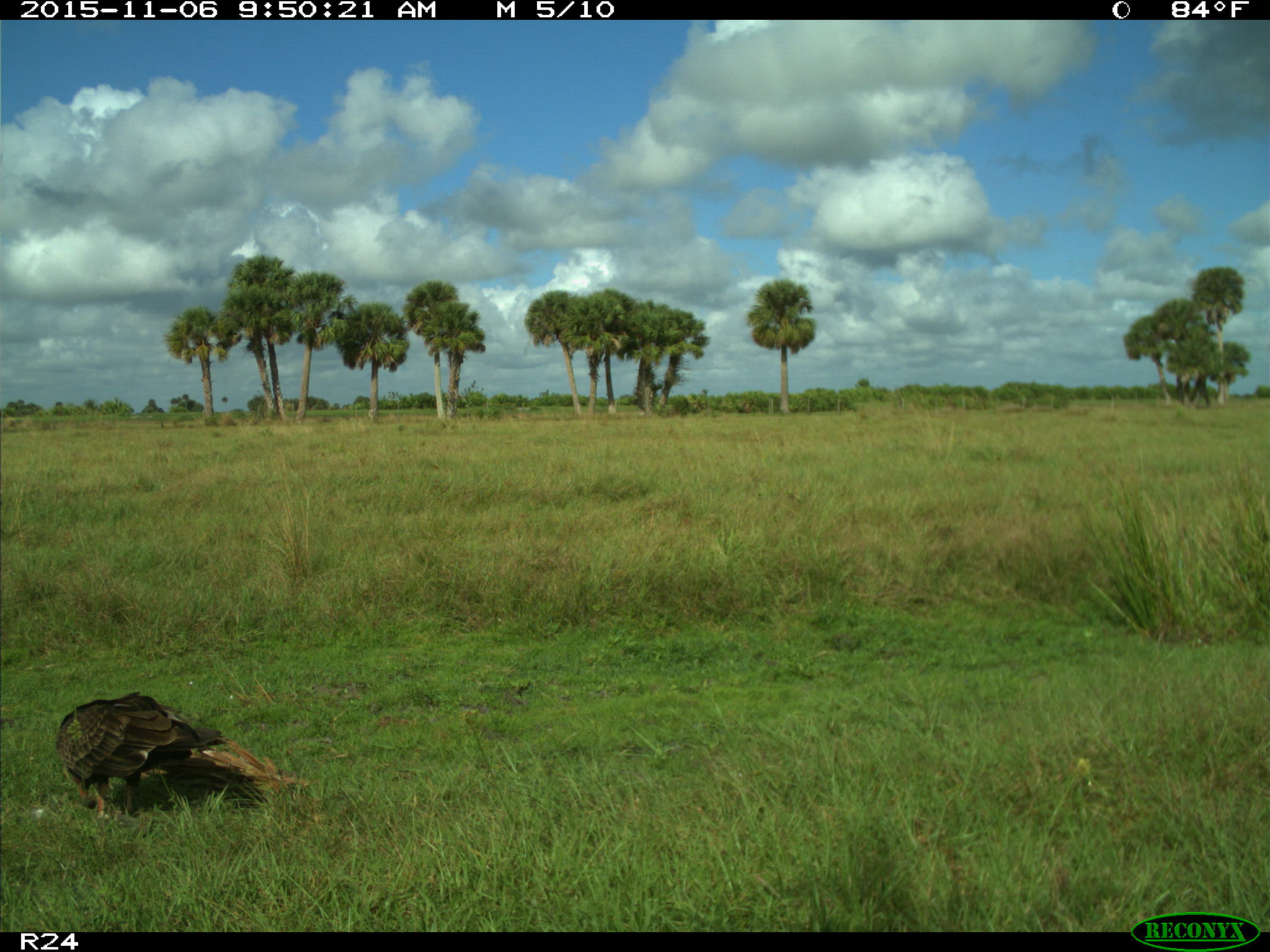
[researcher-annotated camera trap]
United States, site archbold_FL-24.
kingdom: Animalia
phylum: Chordata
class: Aves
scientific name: Aves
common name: birds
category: unidentified bird